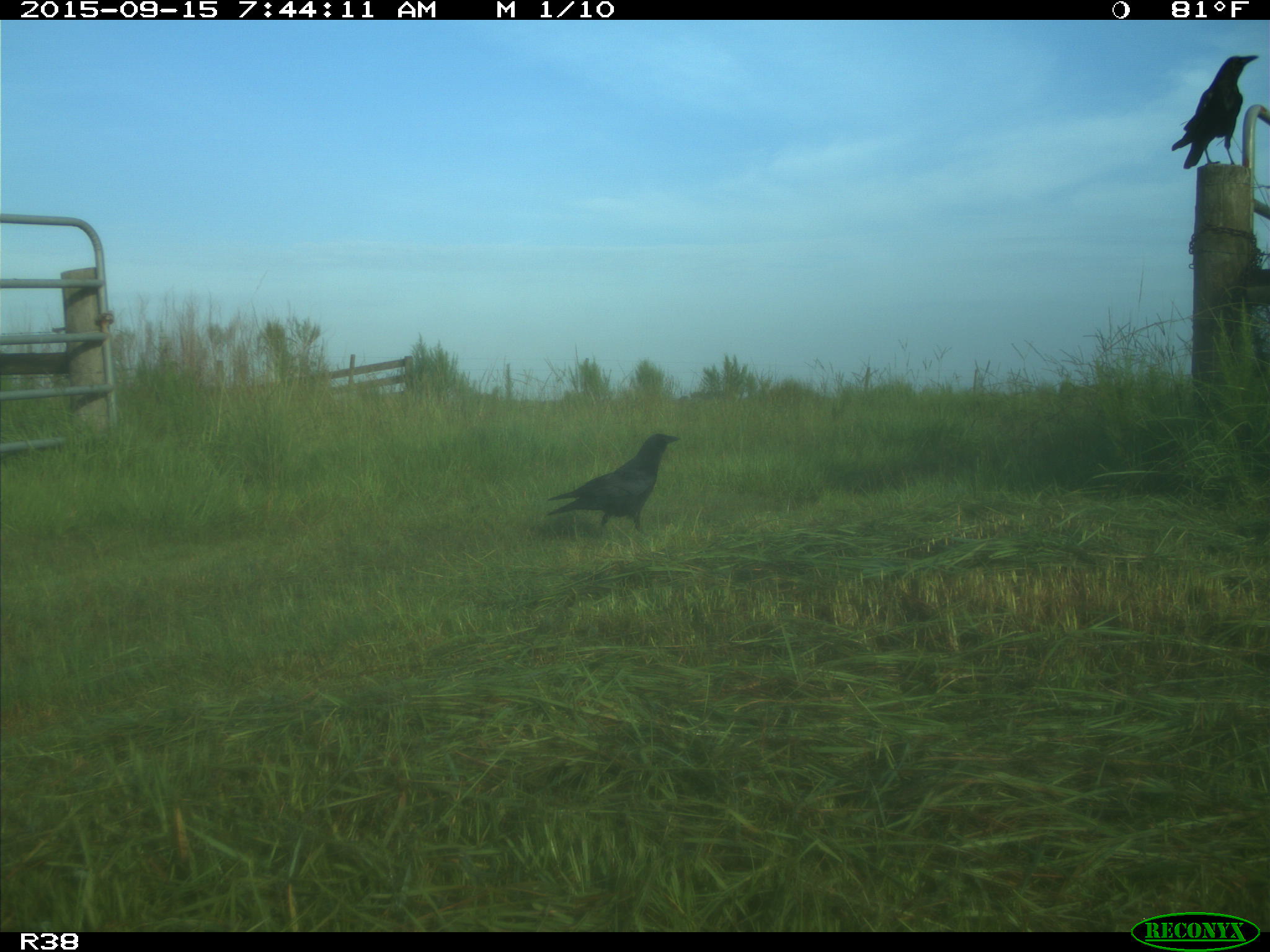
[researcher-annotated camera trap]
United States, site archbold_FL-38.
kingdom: Animalia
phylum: Chordata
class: Aves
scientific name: Aves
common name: birds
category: unidentified bird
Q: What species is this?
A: Unidentified bird (birds) (Aves).